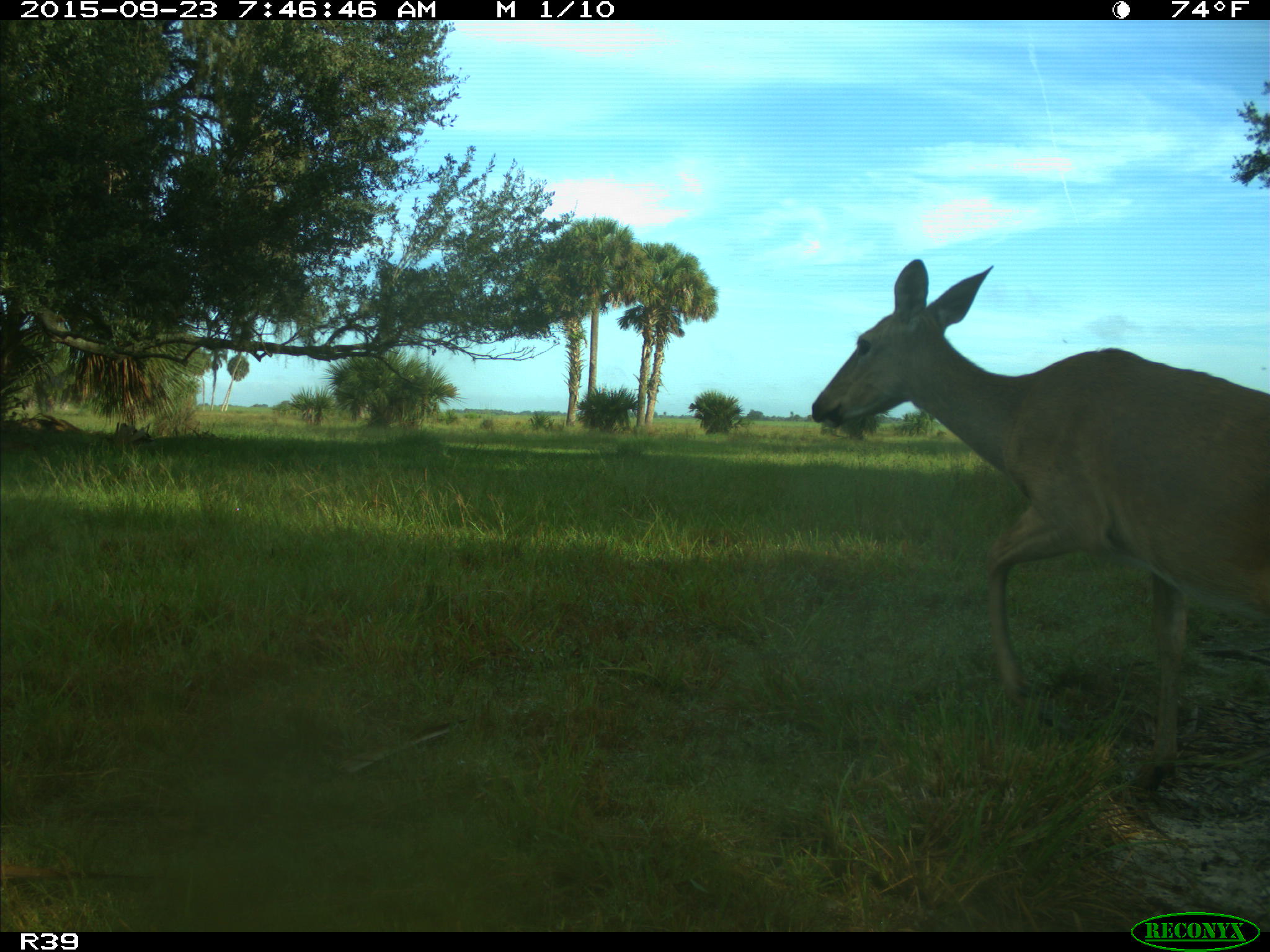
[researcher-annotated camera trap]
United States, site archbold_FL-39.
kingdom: Animalia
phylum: Chordata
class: Mammalia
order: Artiodactyla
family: Cervidae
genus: Odocoileus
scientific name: Odocoileus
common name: deer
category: unidentified deer